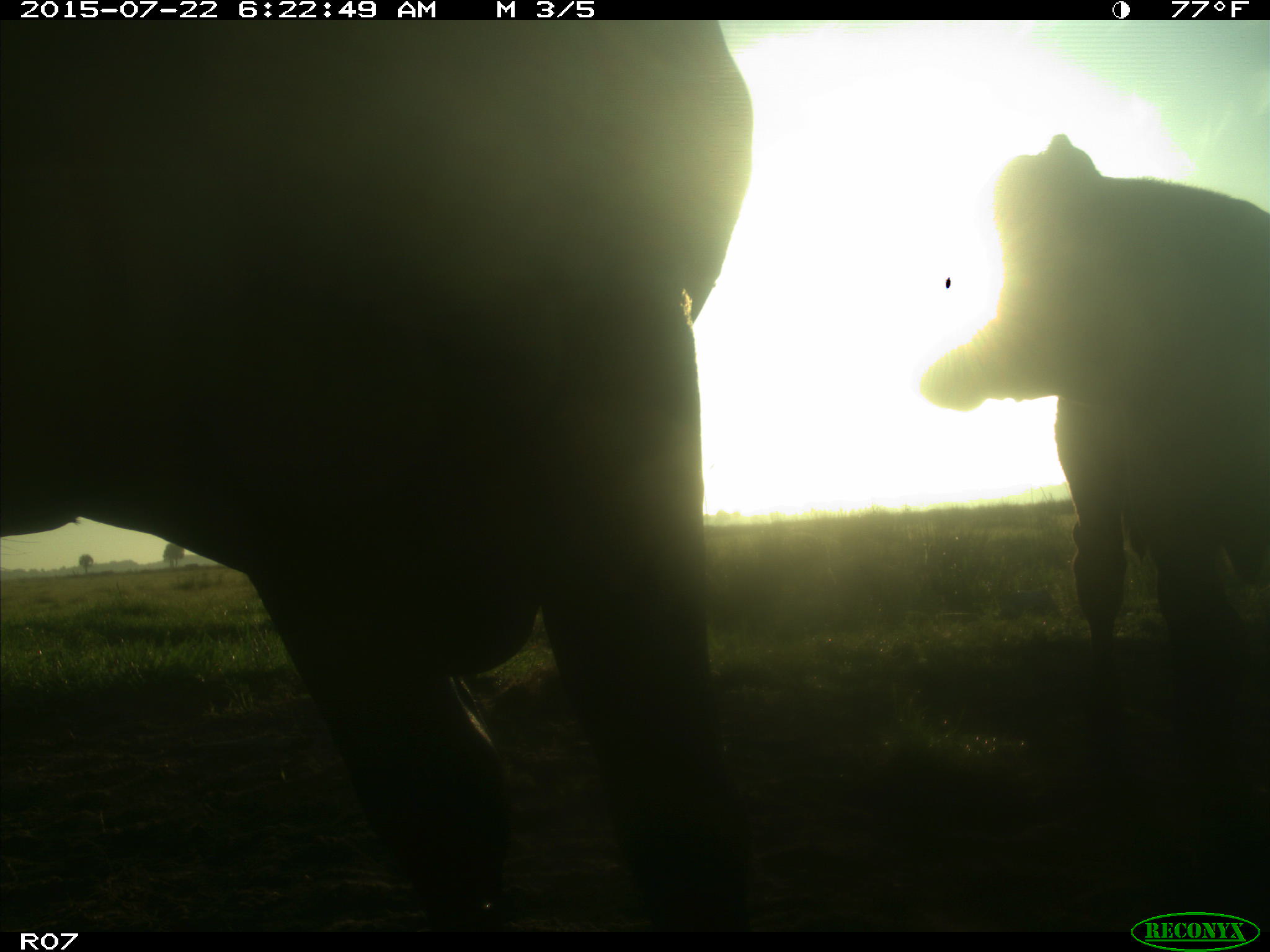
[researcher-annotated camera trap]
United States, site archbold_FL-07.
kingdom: Animalia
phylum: Chordata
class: Mammalia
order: Artiodactyla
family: Cervidae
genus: Odocoileus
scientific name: Odocoileus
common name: deer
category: unidentified deer